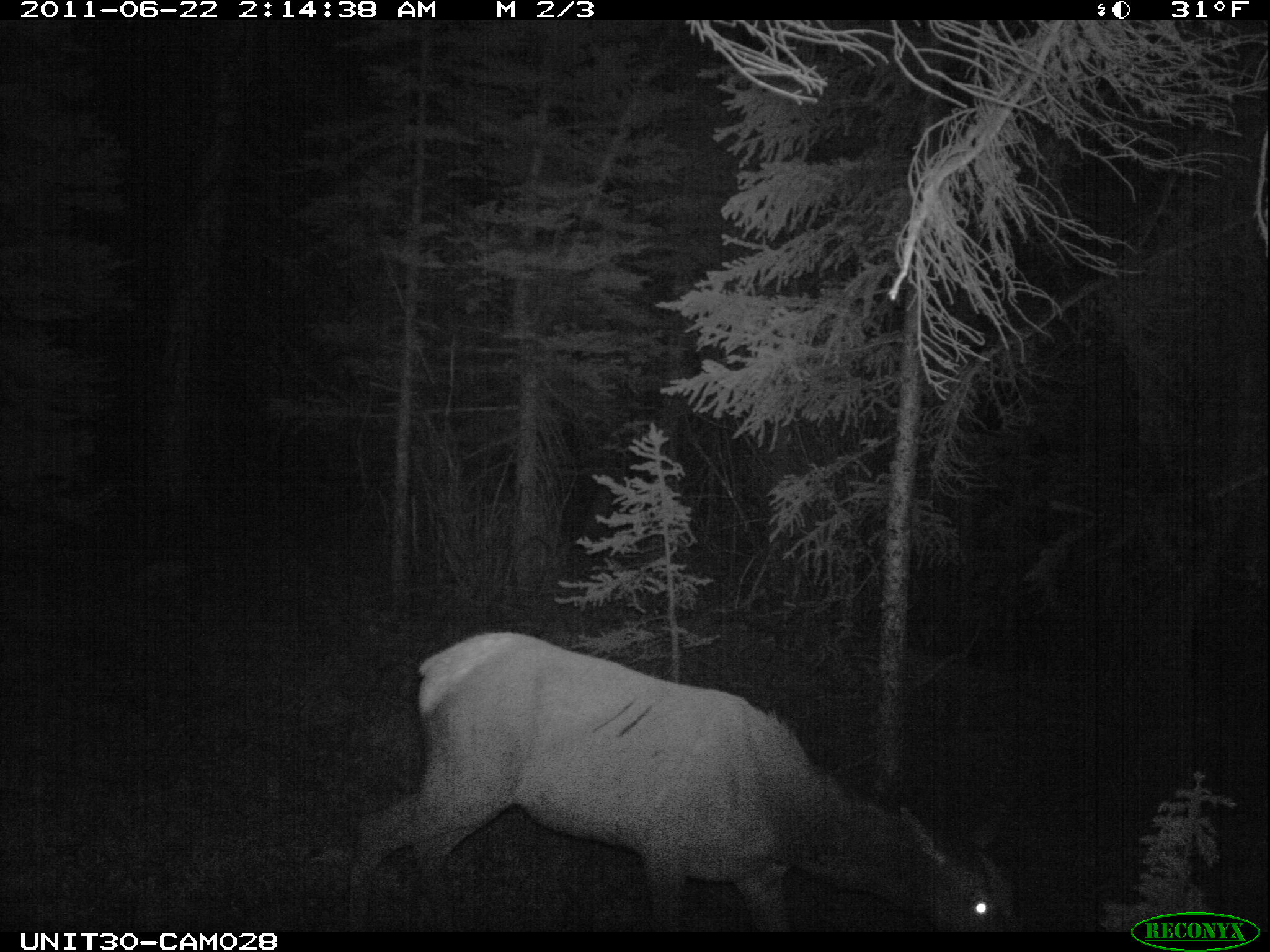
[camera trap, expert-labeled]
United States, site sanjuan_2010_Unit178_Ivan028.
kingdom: Animalia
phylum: Chordata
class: Mammalia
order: Artiodactyla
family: Cervidae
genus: Cervus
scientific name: Cervus elaphus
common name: red deer